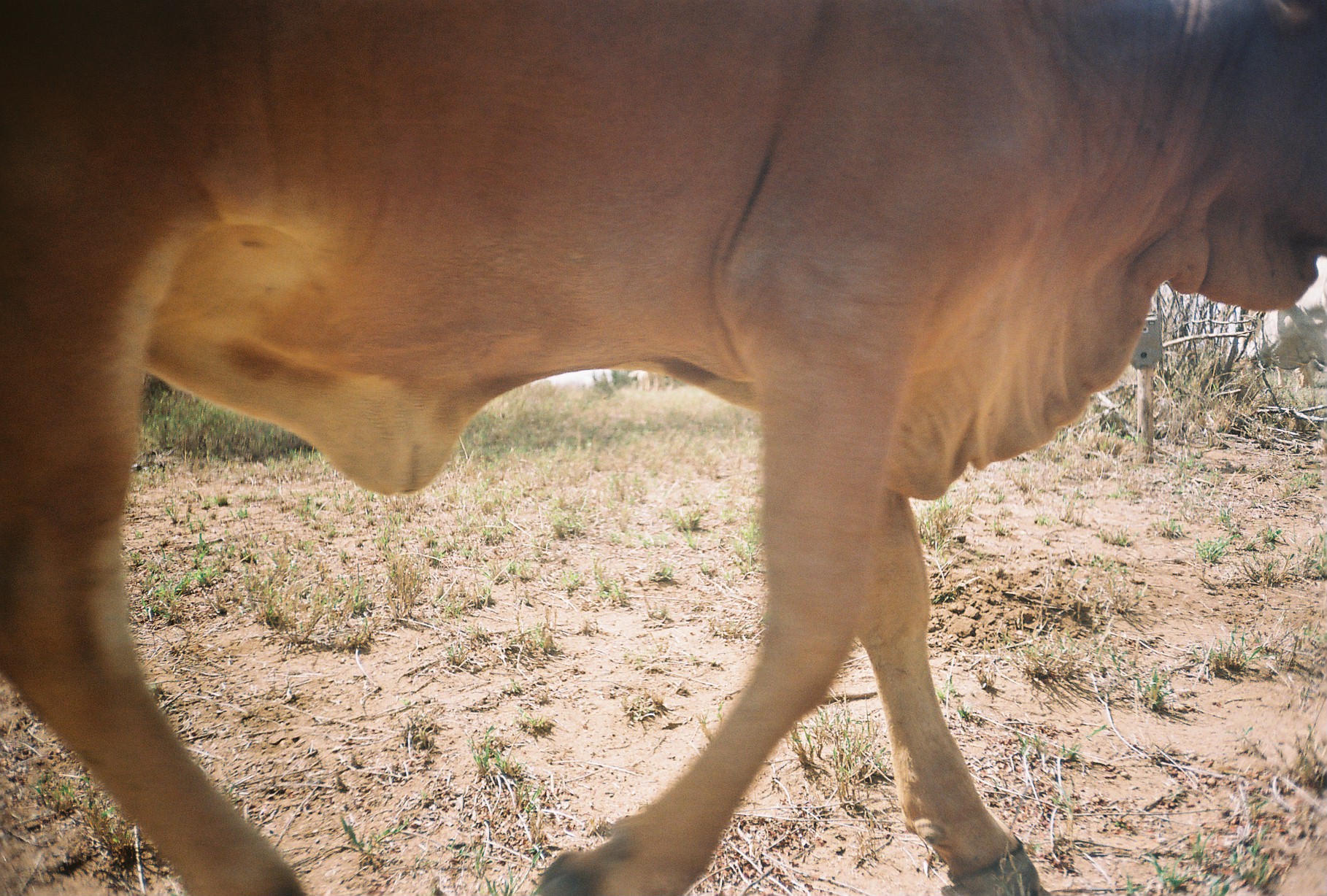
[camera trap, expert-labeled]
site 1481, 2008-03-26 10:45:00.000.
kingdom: Animalia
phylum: Chordata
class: Mammalia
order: Artiodactyla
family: Bovidae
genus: Bos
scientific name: Bos taurus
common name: domestic cattle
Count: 1.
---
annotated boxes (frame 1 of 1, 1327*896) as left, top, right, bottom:
bos taurus: 0, 0, 1327, 896